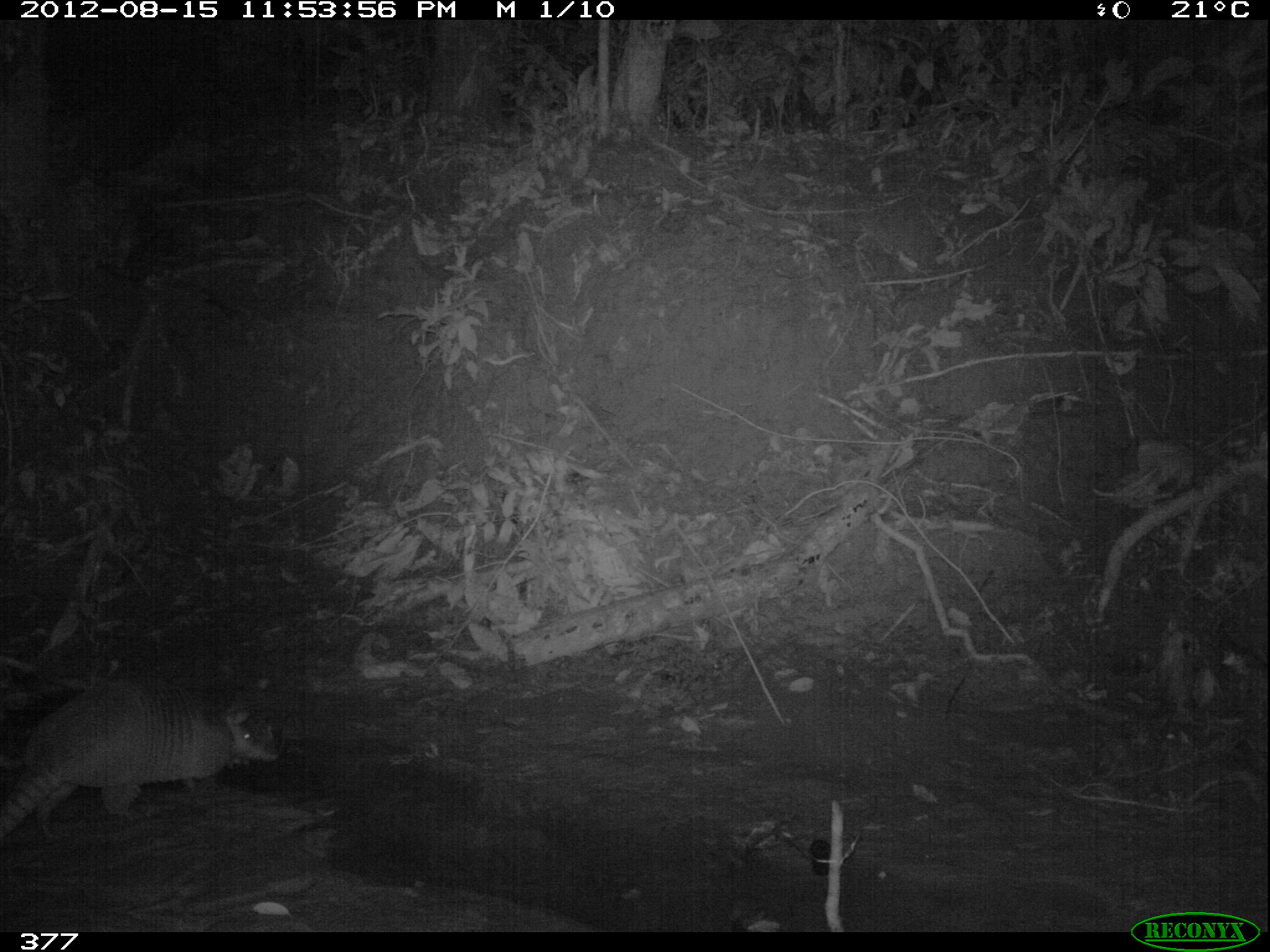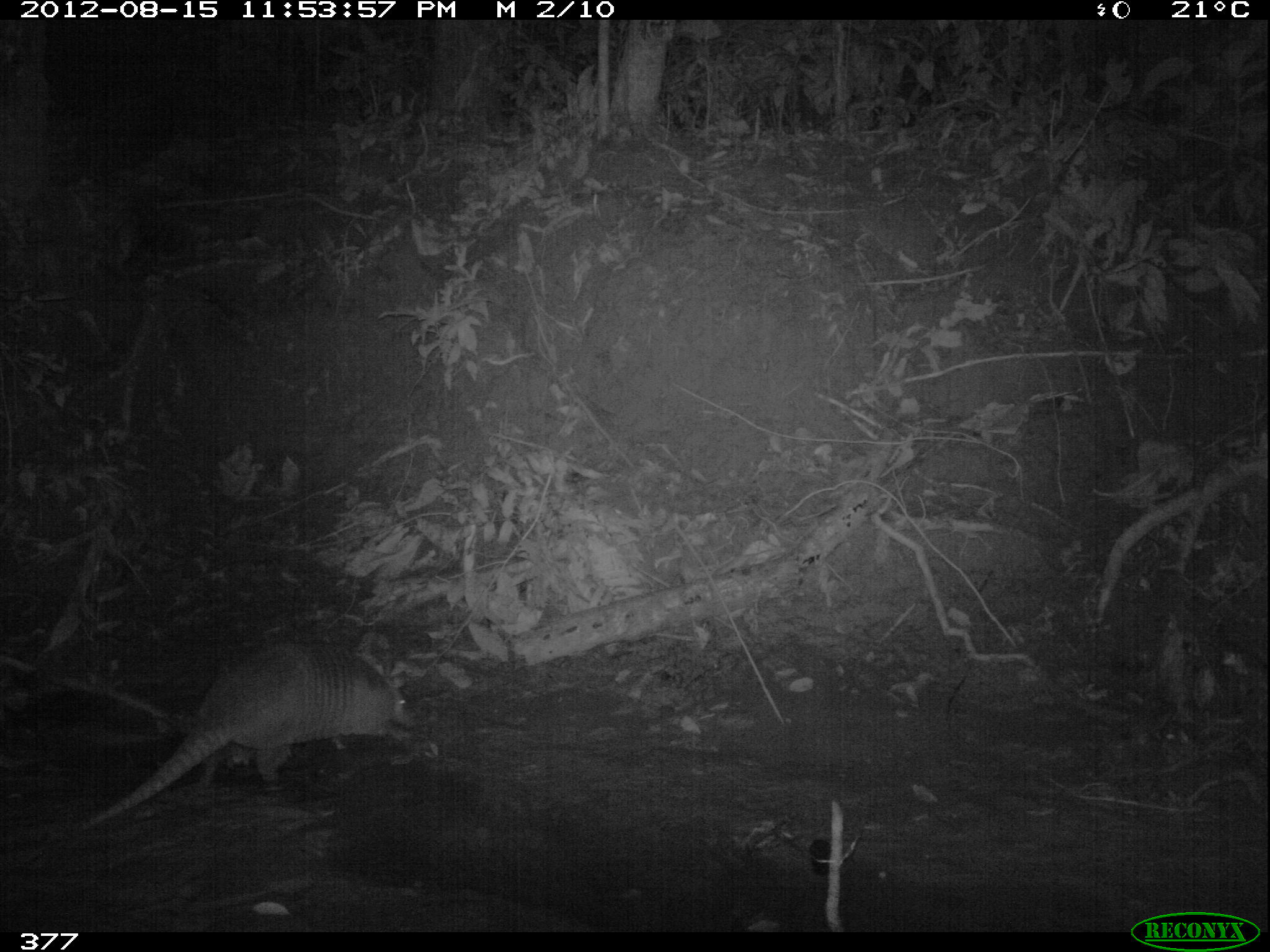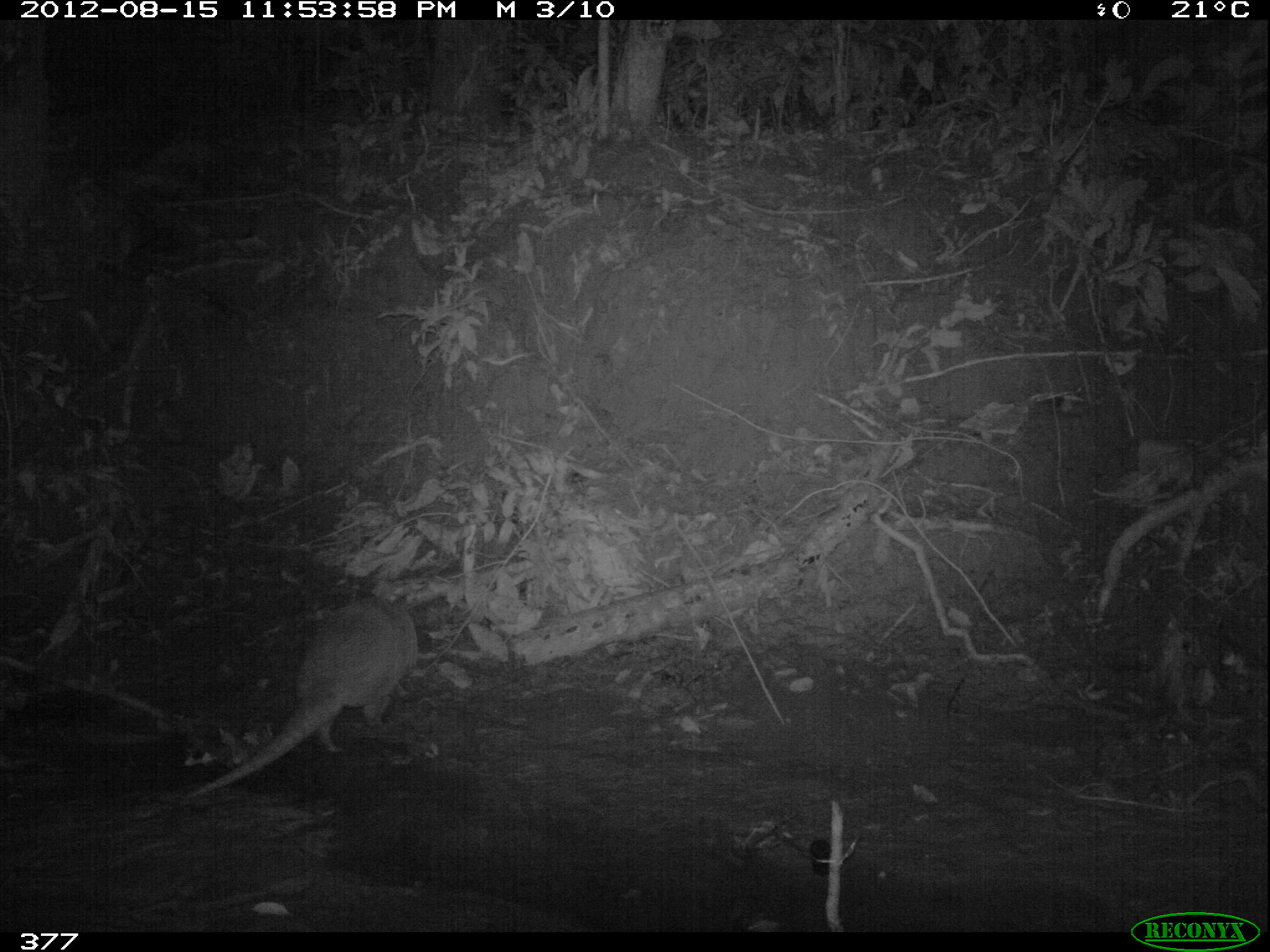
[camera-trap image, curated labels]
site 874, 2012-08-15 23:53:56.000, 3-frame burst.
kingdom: Animalia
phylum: Chordata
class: Mammalia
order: Perissodactyla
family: Tapiridae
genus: Tapirus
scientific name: Tapirus terrestris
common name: south american tapir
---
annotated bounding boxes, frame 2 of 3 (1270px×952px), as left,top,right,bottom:
tapirus terrestris: 69,635,421,836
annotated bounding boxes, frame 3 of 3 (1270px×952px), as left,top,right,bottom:
tapirus terrestris: 184,588,418,799